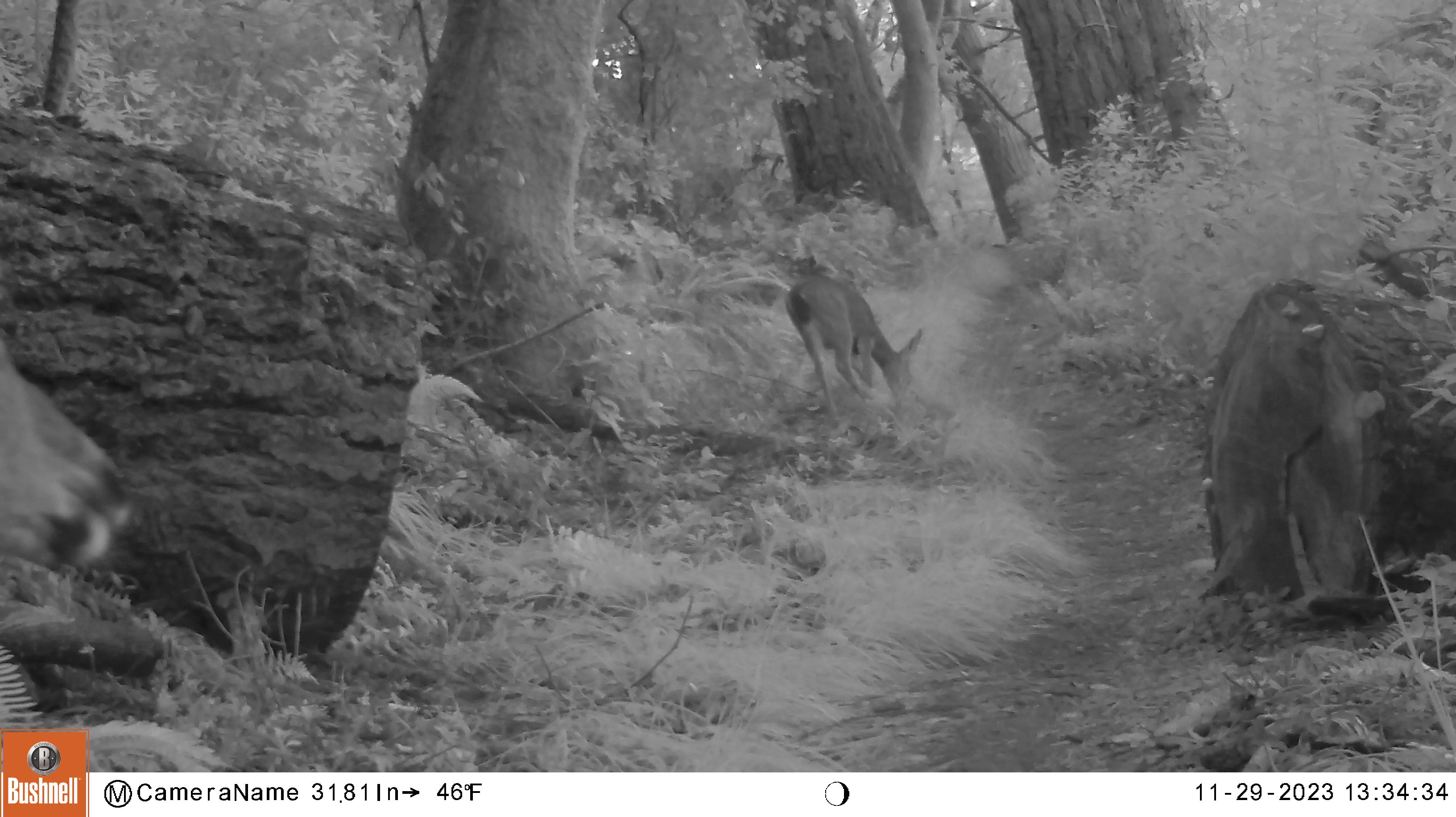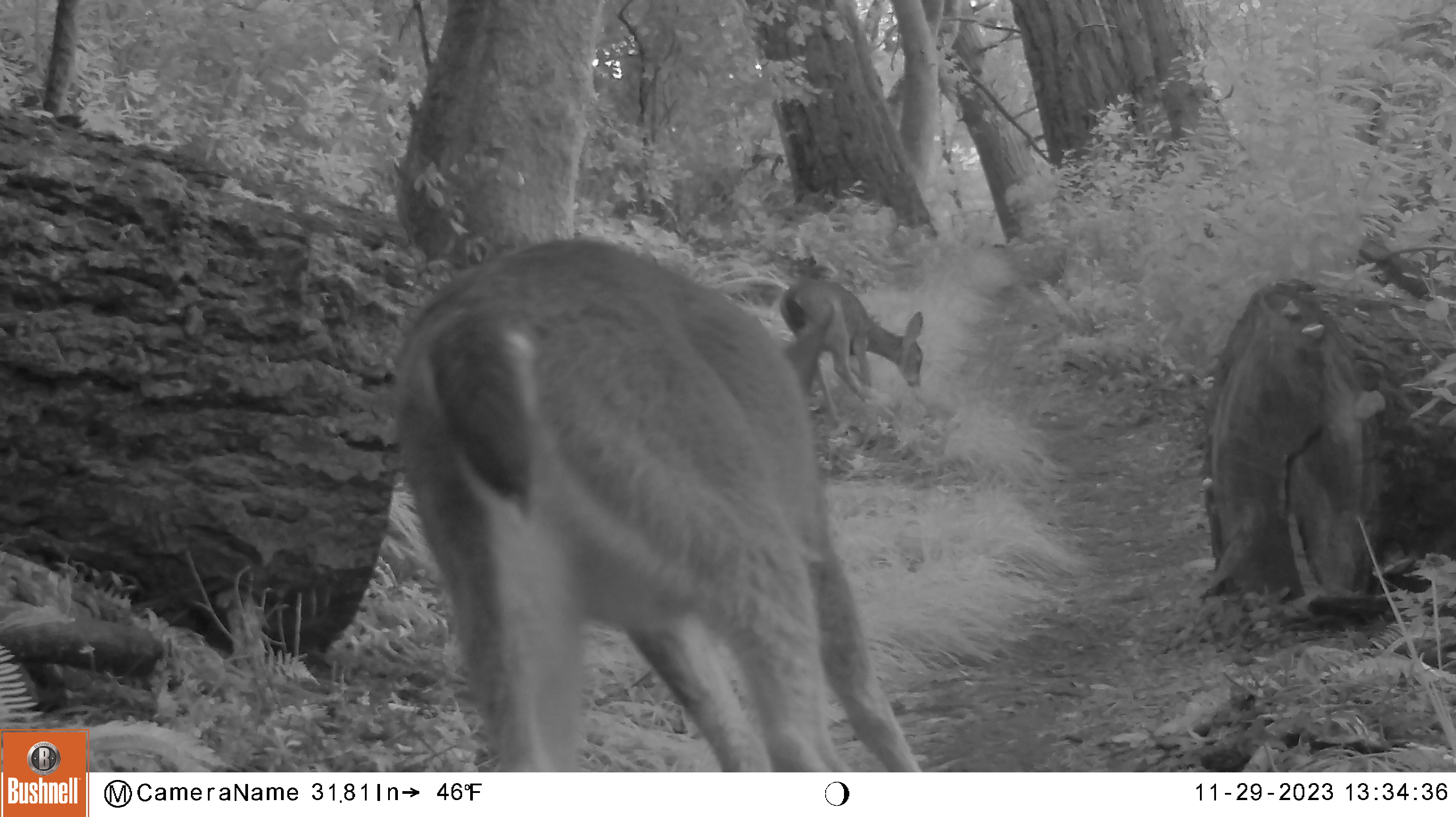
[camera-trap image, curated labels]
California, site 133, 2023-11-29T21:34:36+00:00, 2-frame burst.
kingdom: Animalia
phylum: Chordata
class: Mammalia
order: Artiodactyla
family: Cervidae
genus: Odocoileus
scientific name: Odocoileus hemionus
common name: mule deer